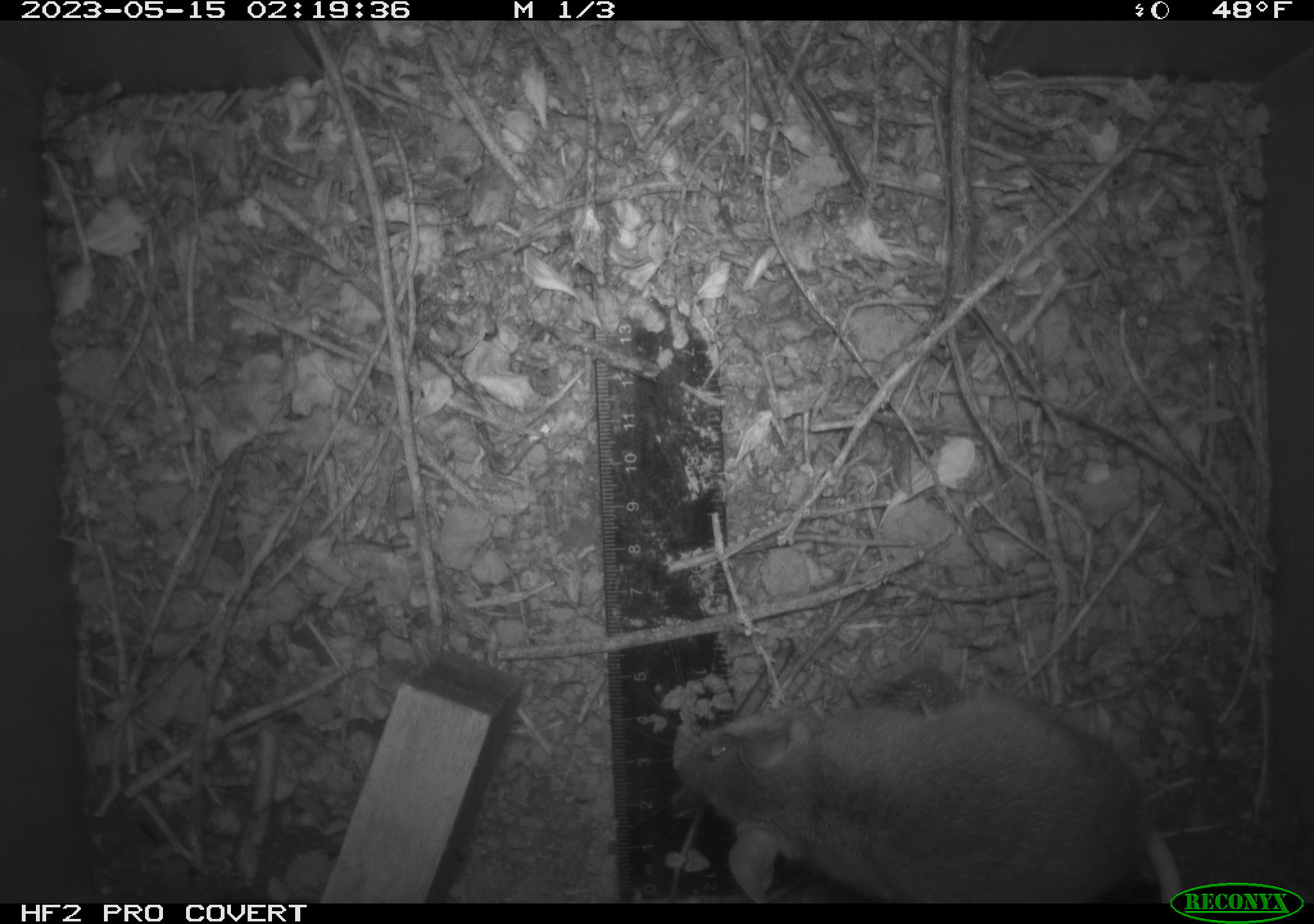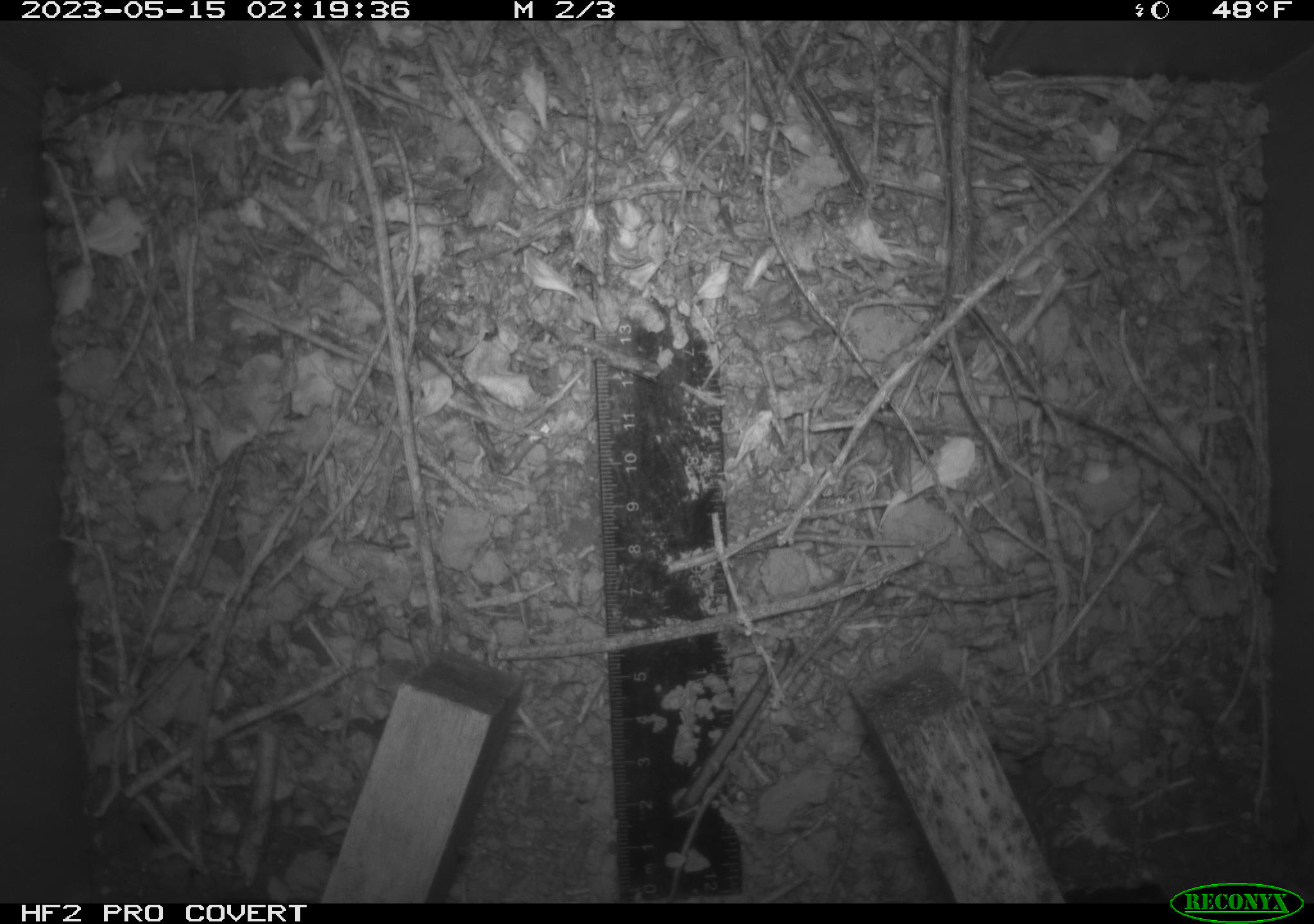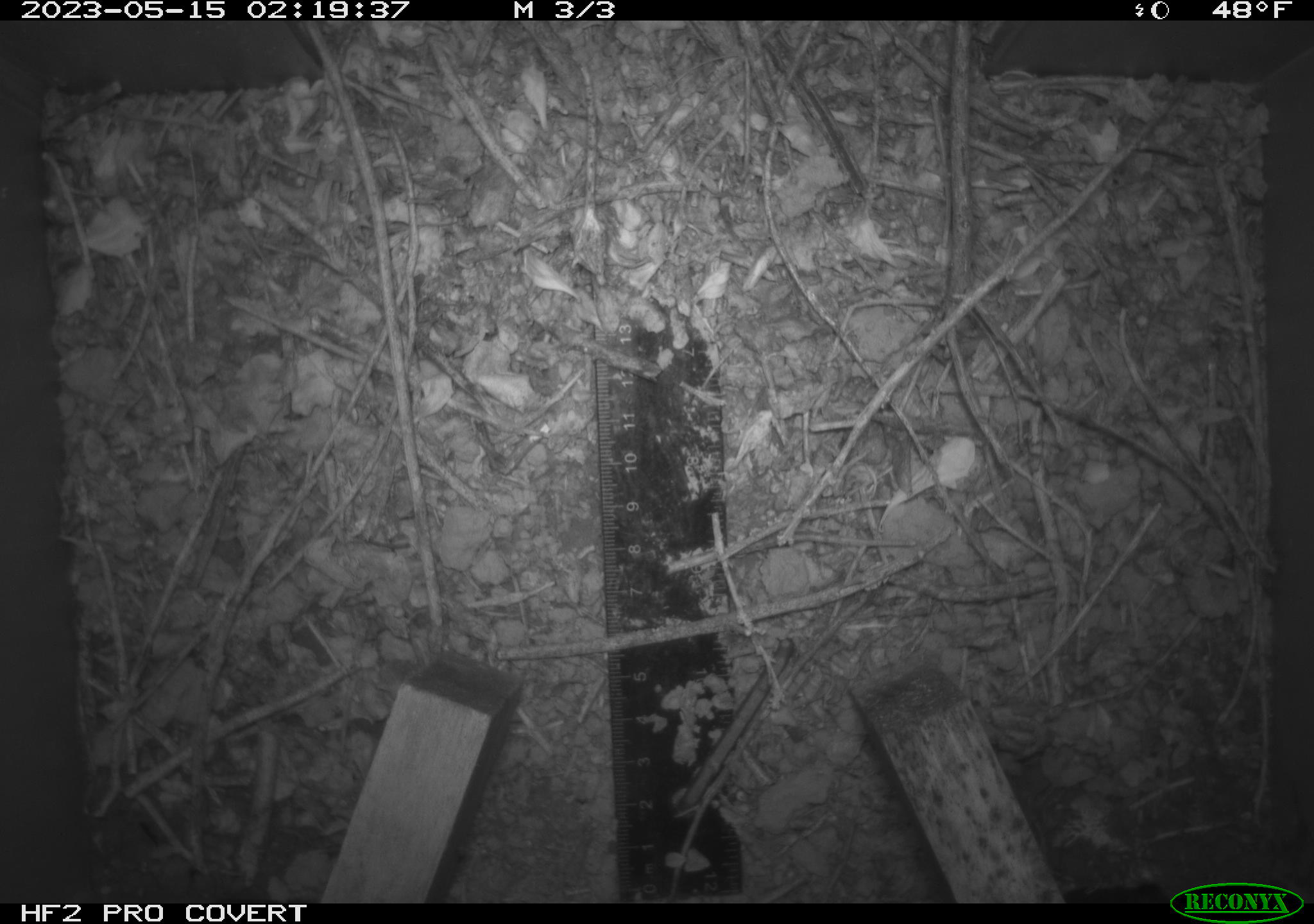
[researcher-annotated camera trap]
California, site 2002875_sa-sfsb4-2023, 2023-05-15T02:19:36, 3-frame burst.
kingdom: Animalia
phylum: Chordata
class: Mammalia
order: Rodentia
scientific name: Rodentia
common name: mouse species